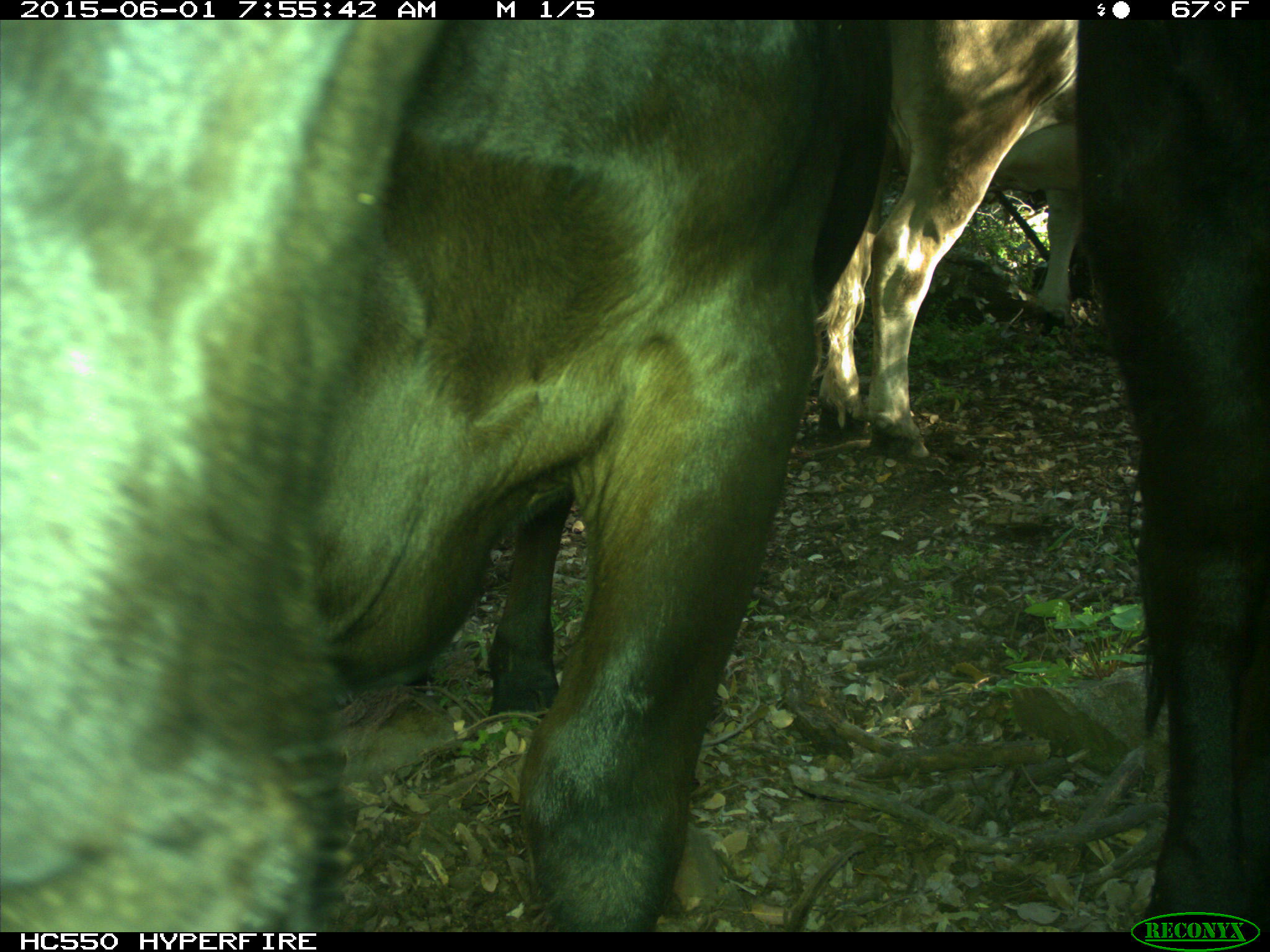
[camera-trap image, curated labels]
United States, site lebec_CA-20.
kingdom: Animalia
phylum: Chordata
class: Mammalia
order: Artiodactyla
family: Bovidae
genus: Bos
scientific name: Bos taurus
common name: domestic cow